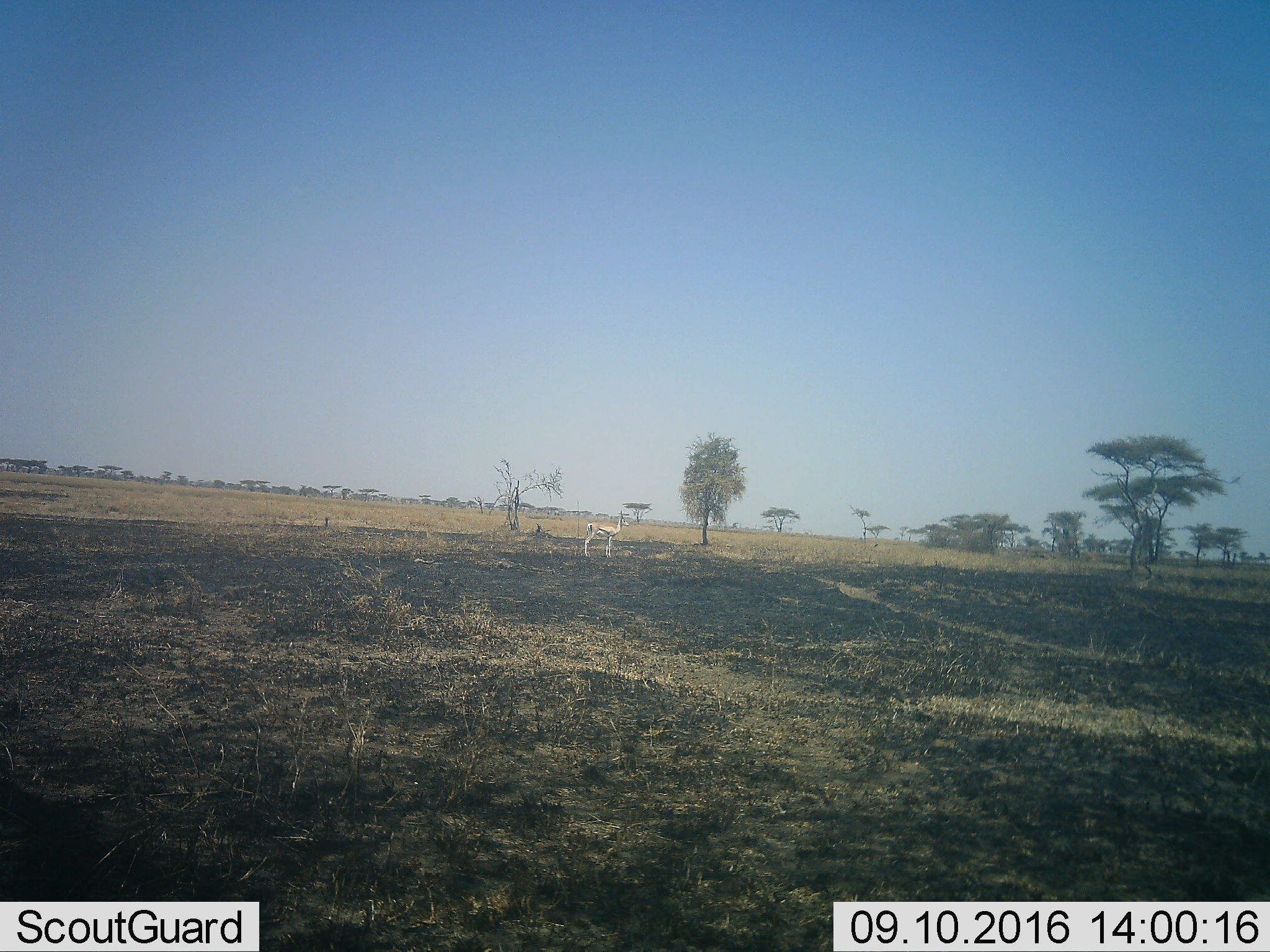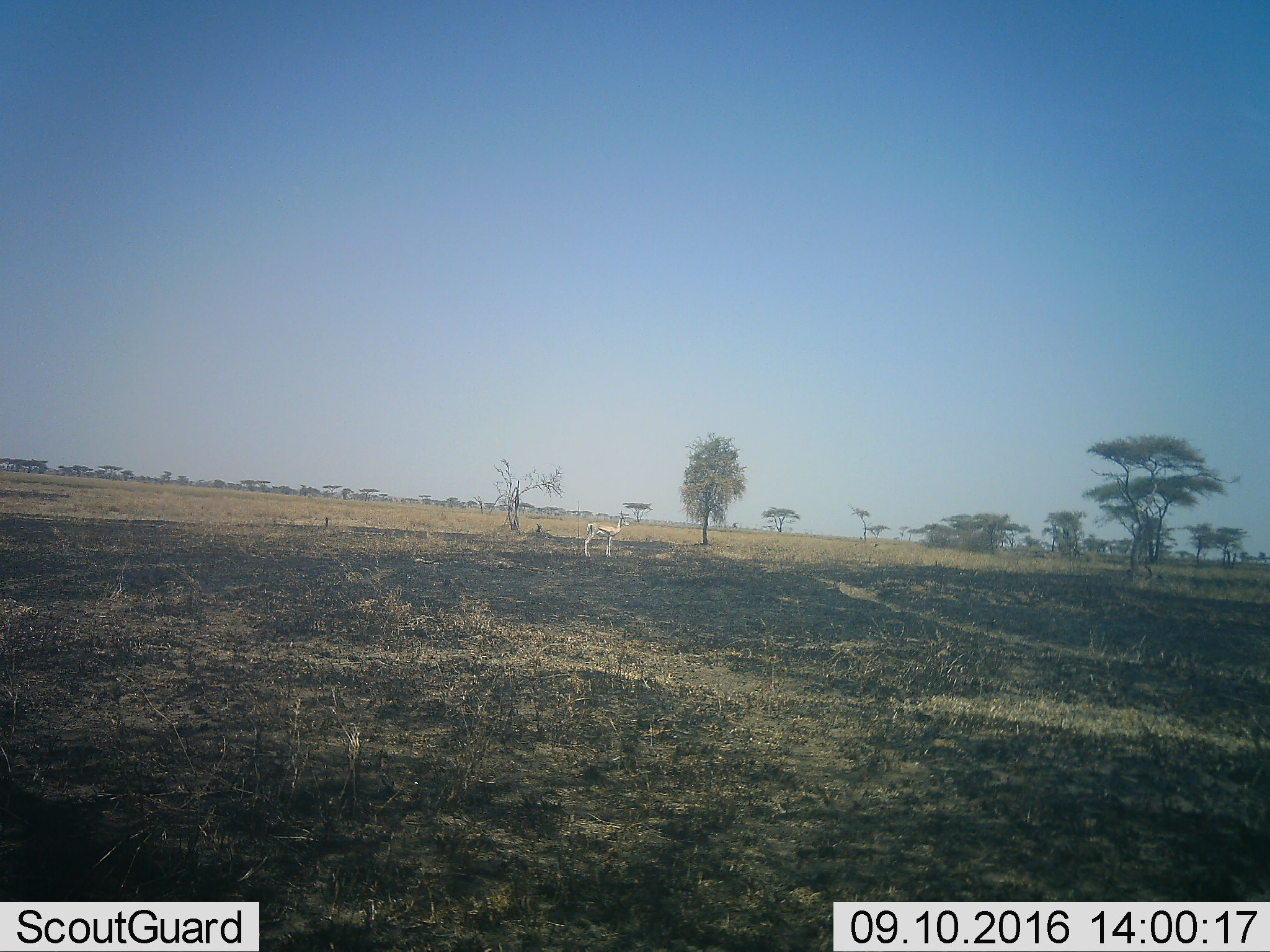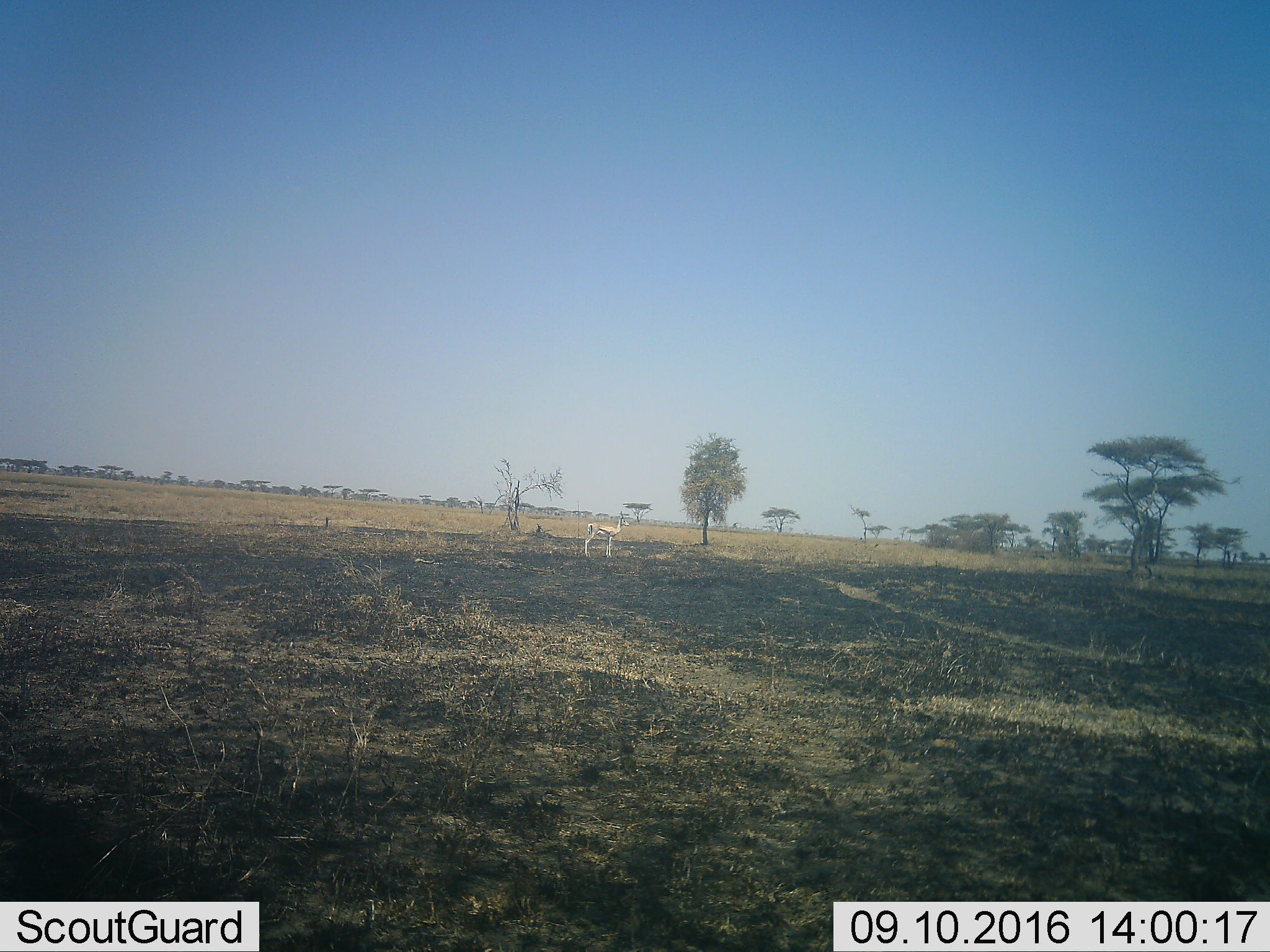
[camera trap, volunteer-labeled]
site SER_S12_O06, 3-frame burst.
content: unidentified animal